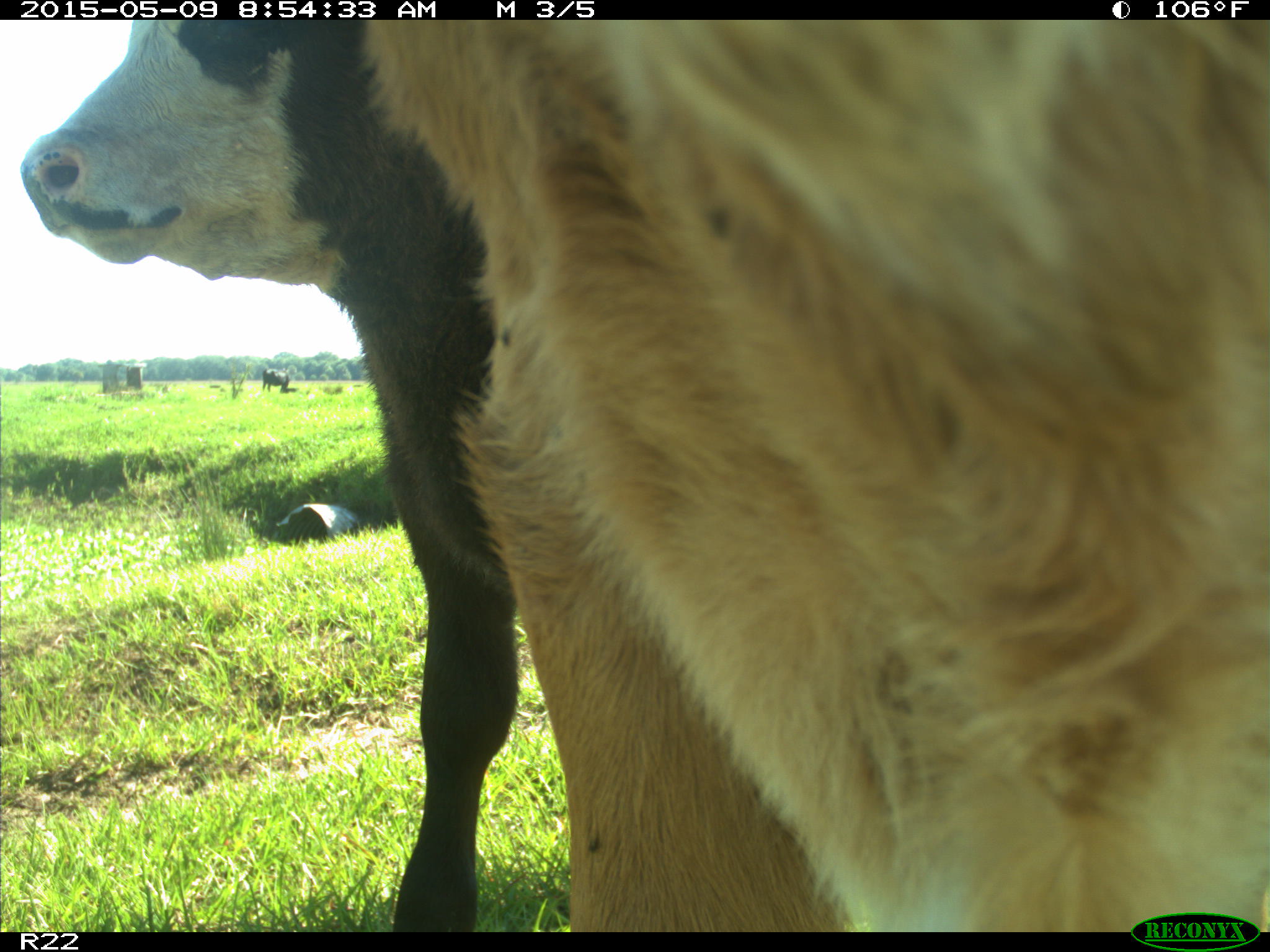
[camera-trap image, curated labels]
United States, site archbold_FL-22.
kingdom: Animalia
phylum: Chordata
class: Mammalia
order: Artiodactyla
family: Bovidae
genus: Bos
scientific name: Bos taurus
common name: domestic cow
Bos taurus (domestic cow).